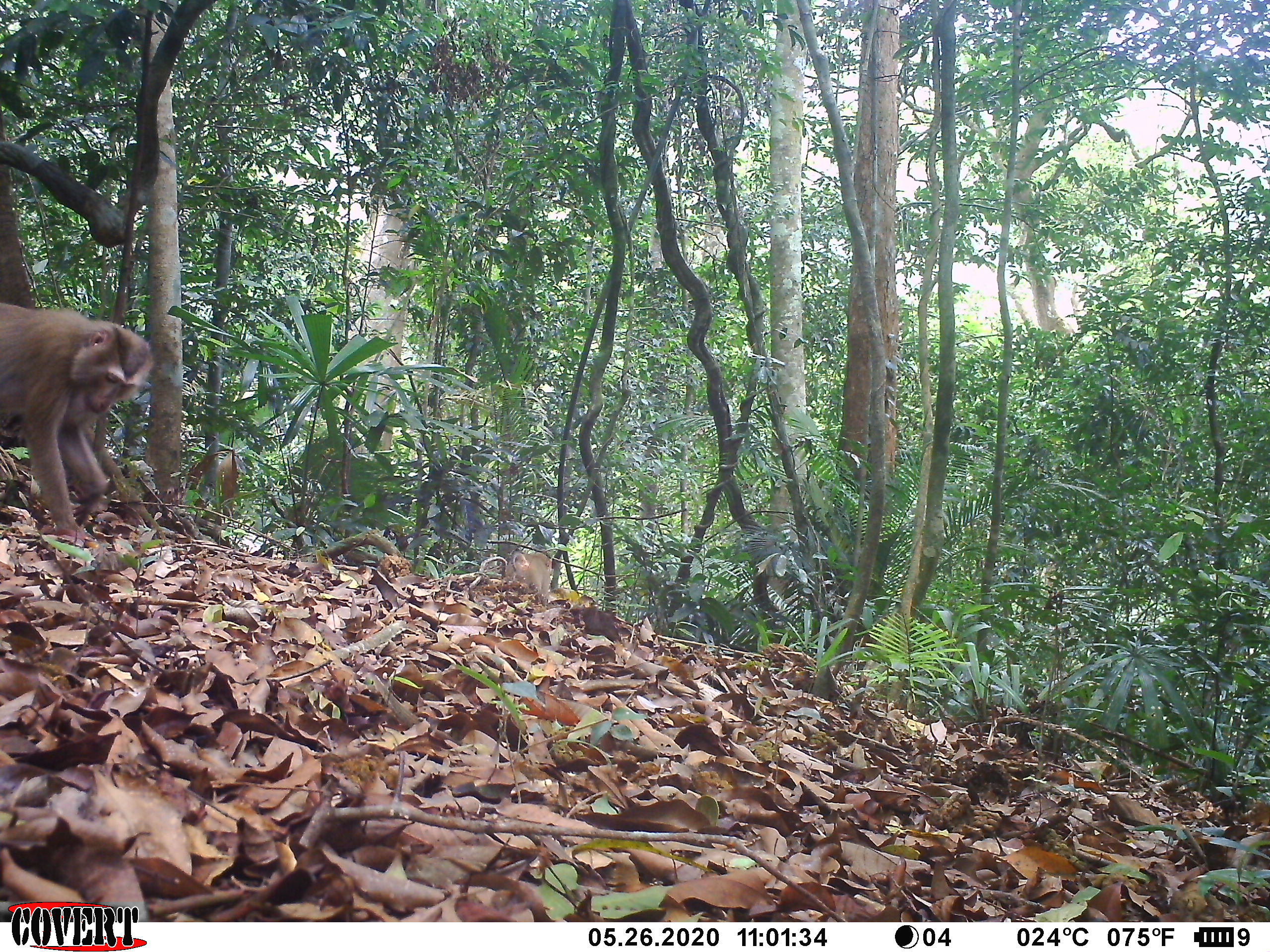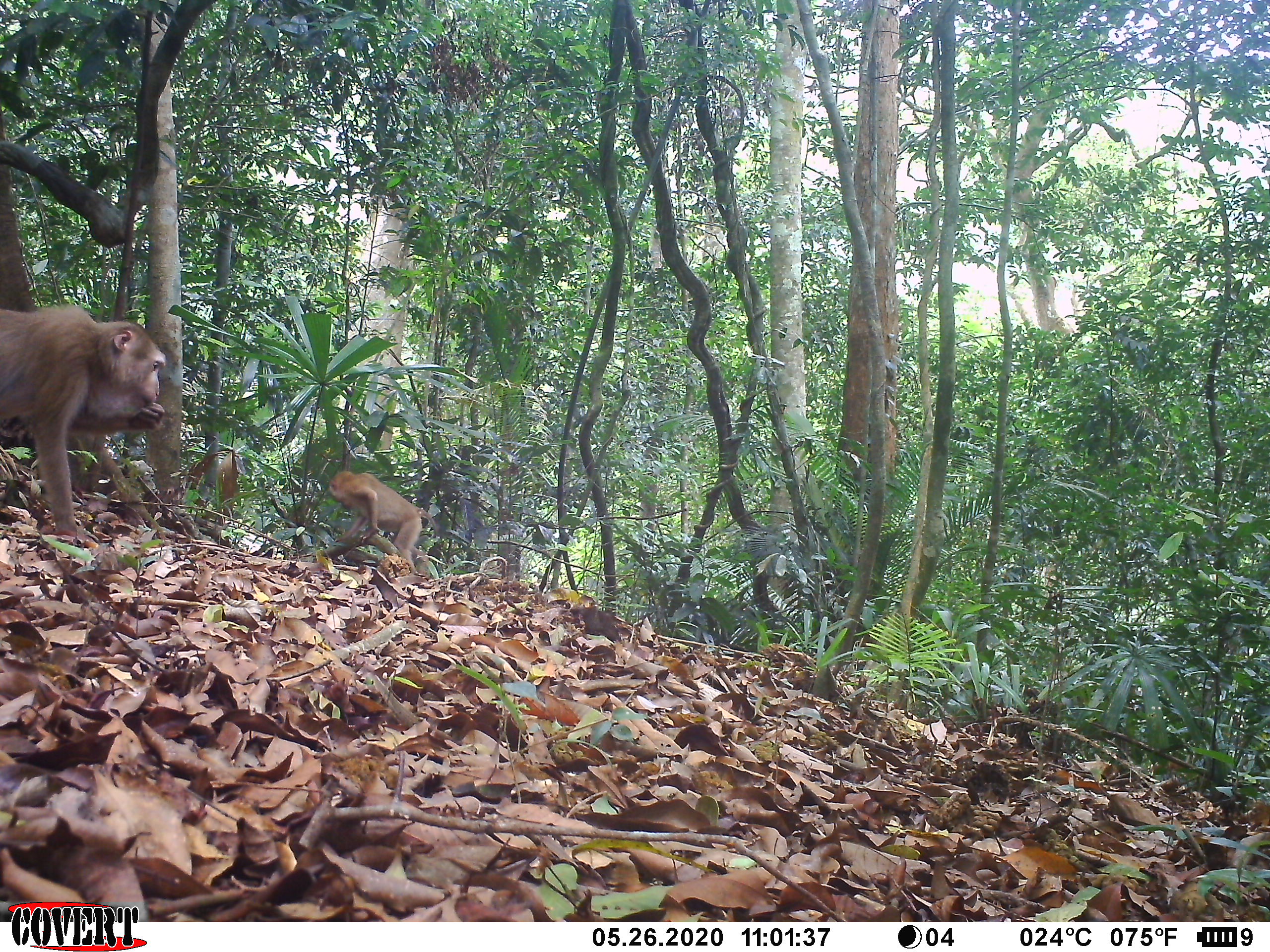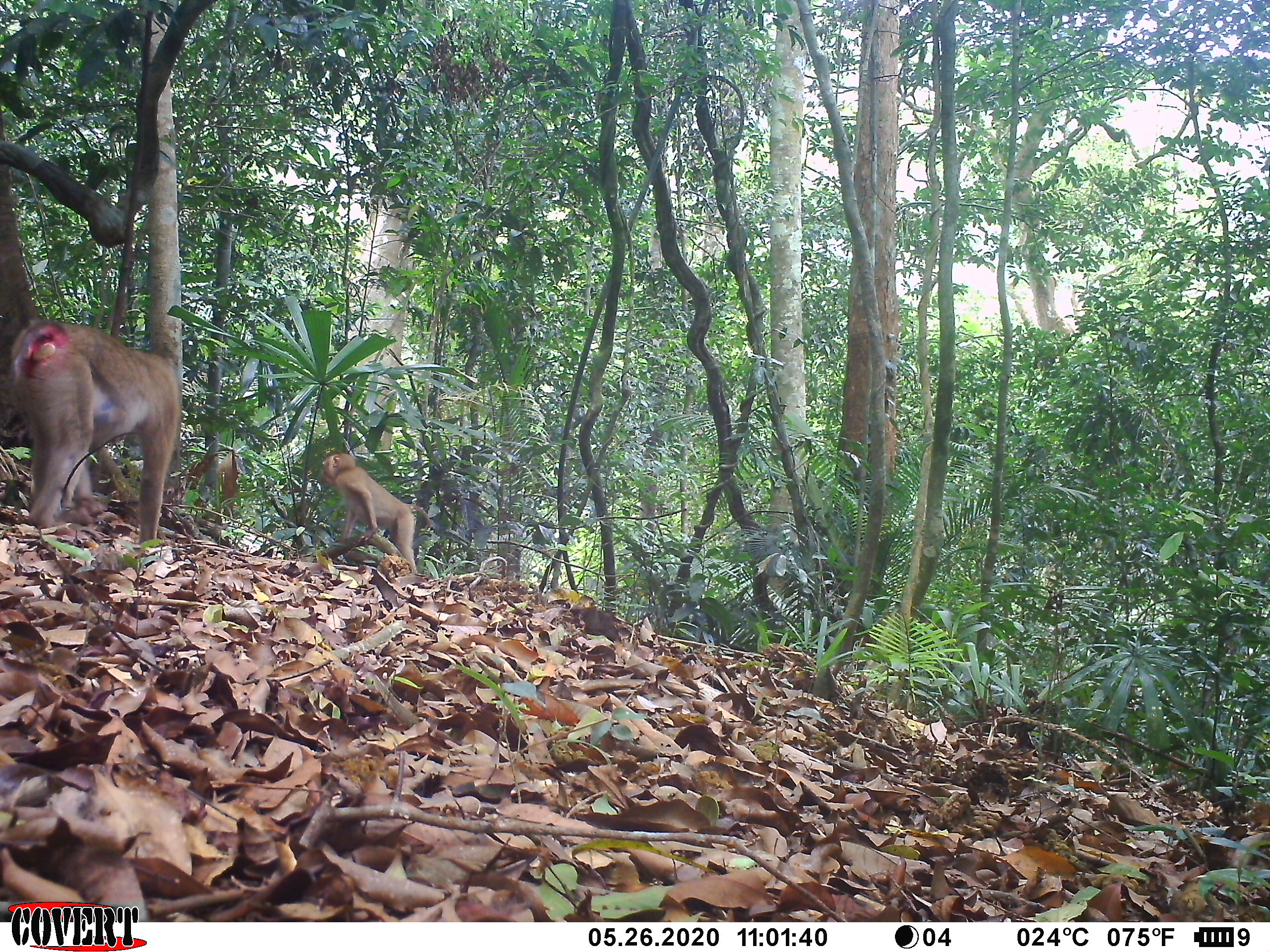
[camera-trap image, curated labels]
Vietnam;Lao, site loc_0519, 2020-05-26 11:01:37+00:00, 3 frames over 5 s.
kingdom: Animalia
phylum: Chordata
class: Mammalia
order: Primates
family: Cercopithecidae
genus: Macaca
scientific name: Macaca nemestrina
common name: pig-tailed macaque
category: pig tailed macaque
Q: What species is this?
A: Pig tailed macaque (pig-tailed macaque) (Macaca nemestrina).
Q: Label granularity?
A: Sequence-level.